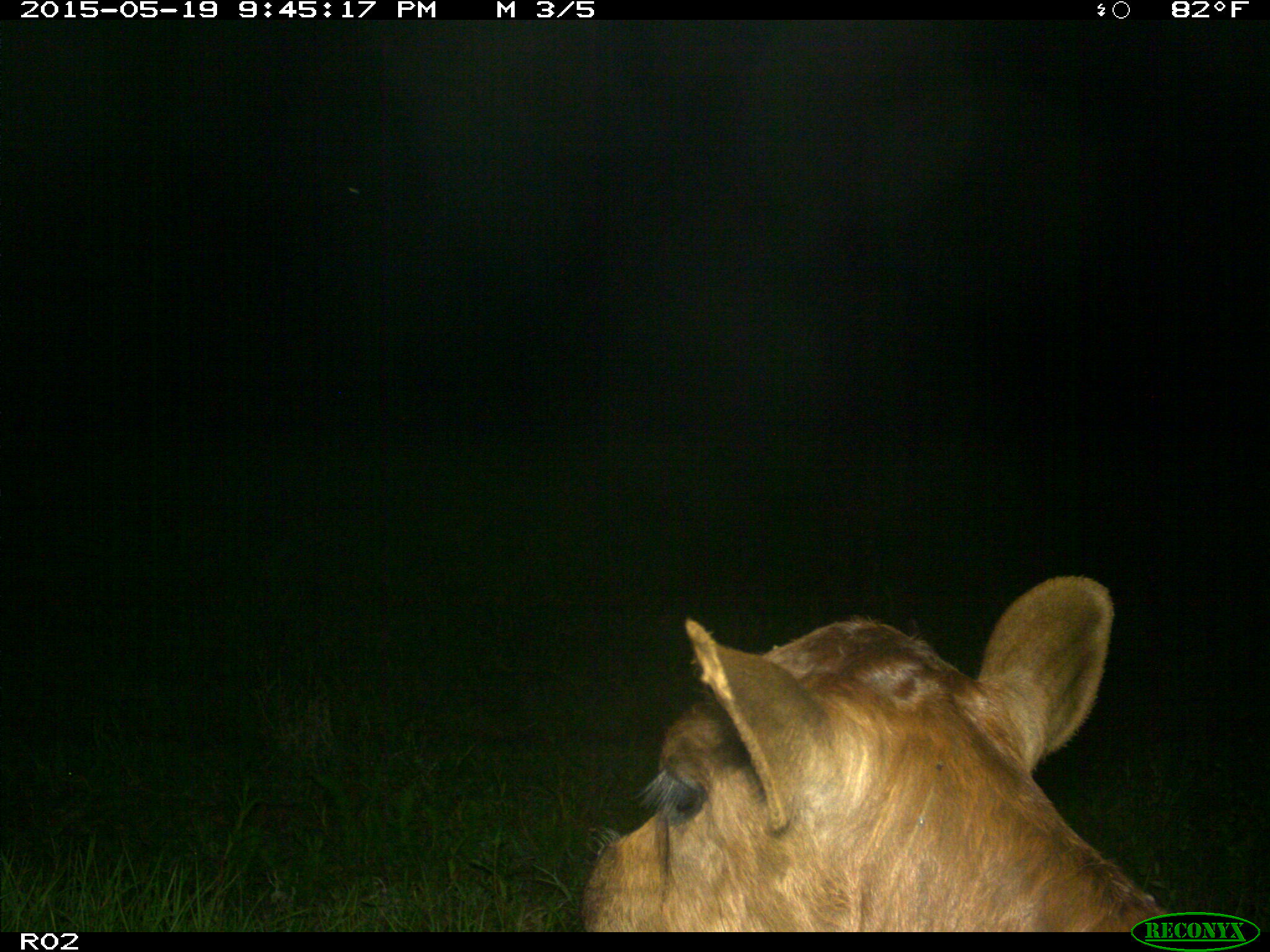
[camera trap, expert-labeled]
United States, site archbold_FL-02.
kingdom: Animalia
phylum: Chordata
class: Mammalia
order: Artiodactyla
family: Bovidae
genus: Bos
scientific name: Bos taurus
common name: domestic cow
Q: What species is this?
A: Bos taurus (domestic cow).